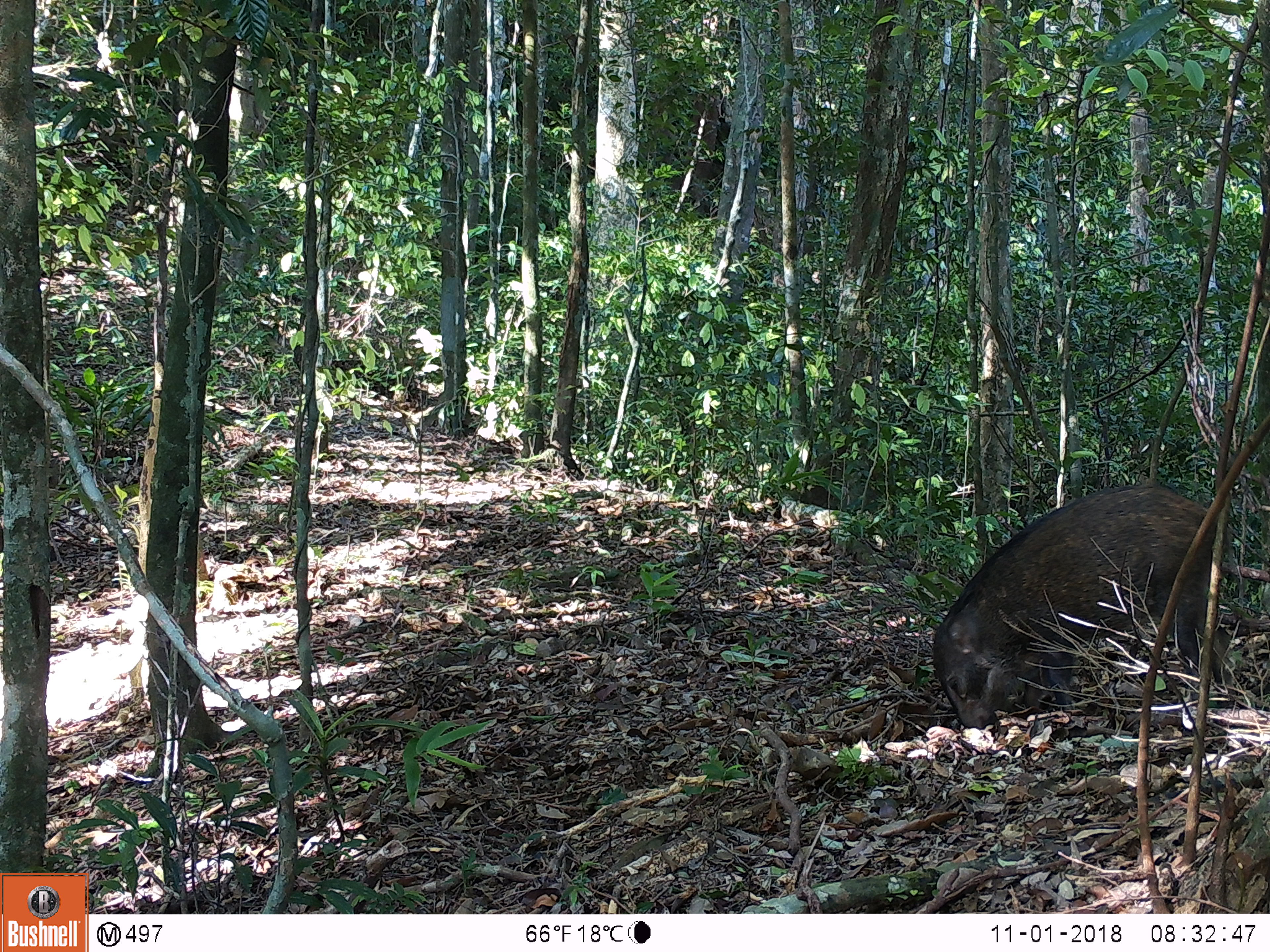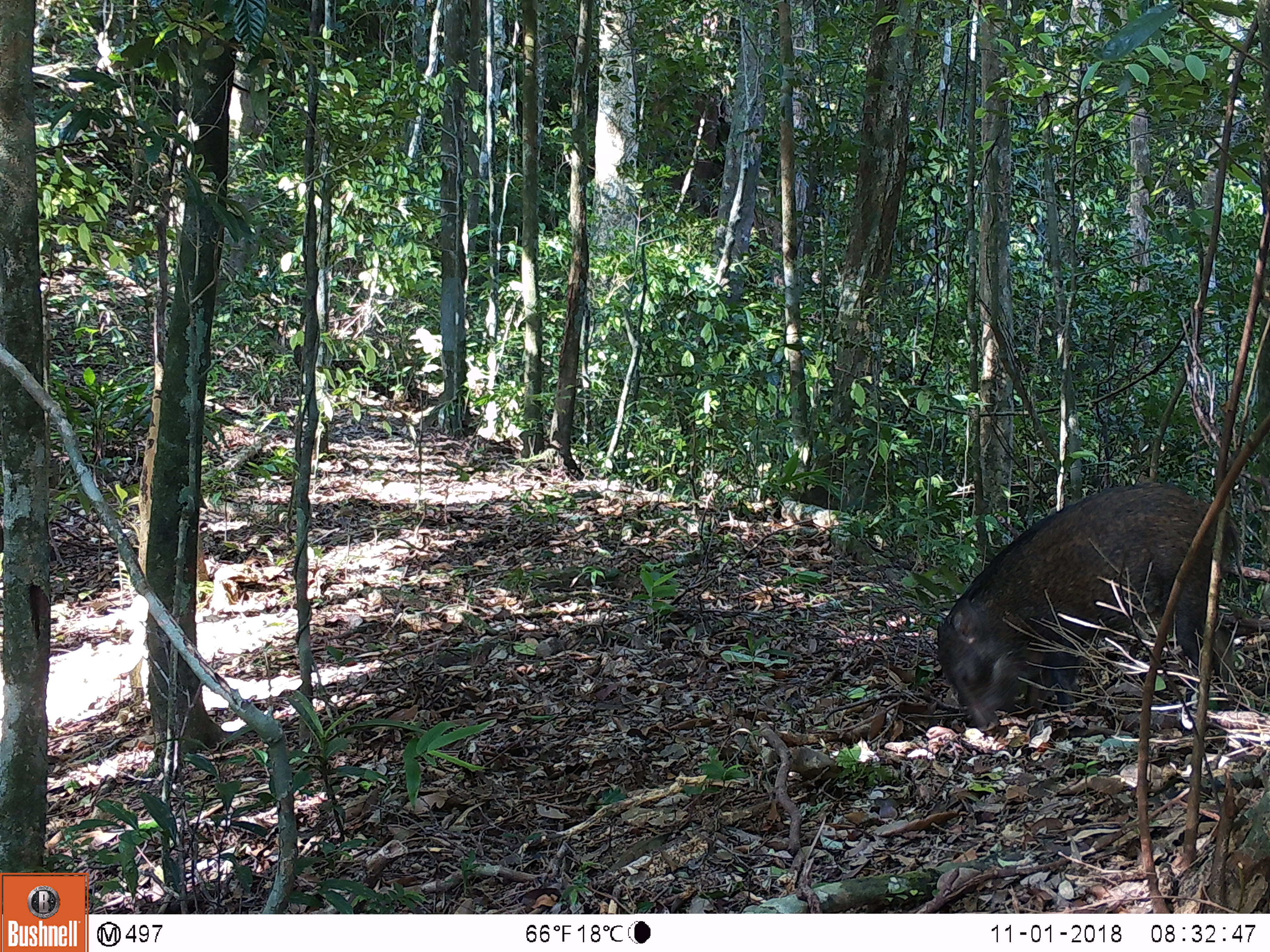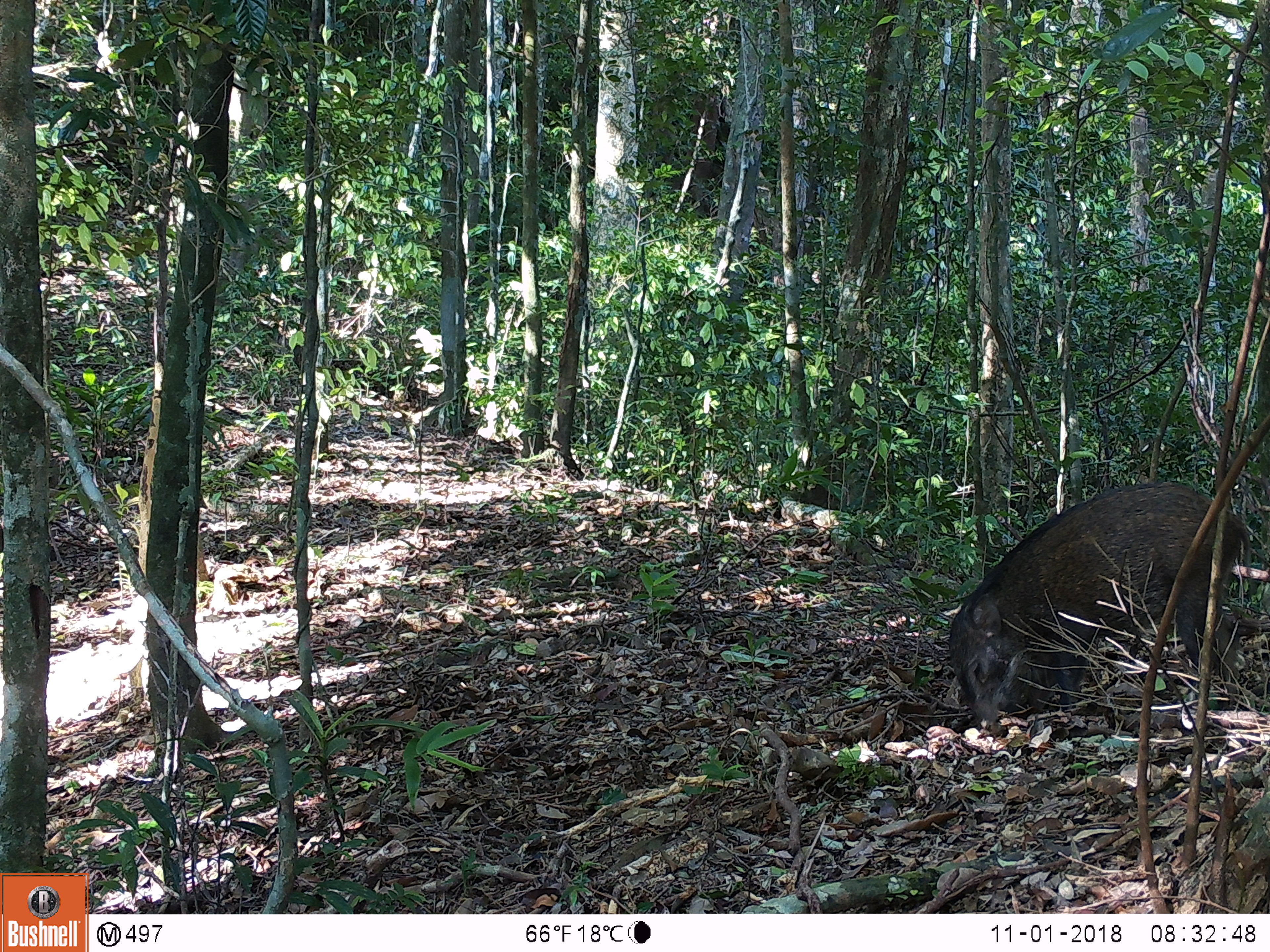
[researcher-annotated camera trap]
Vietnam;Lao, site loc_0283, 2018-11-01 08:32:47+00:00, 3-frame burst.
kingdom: Animalia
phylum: Chordata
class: Mammalia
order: Artiodactyla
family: Suidae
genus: Sus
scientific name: Sus scrofa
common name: eurasian wild pig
Eurasian wild pig (Sus scrofa). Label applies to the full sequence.